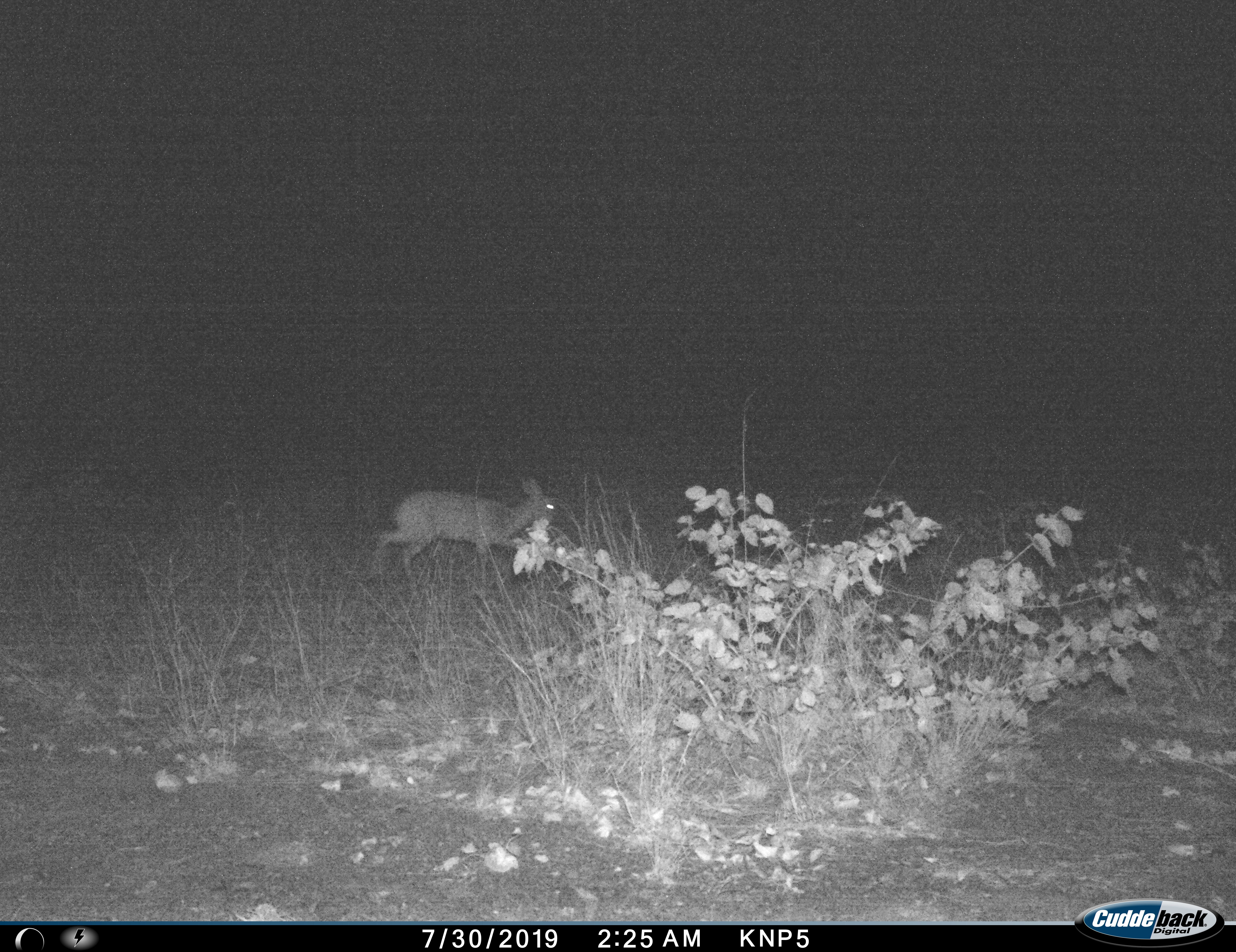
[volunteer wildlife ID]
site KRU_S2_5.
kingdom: Animalia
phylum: Chordata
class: Mammalia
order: Artiodactyla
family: Bovidae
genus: Redunca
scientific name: Redunca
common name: reedbuck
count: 1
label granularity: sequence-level